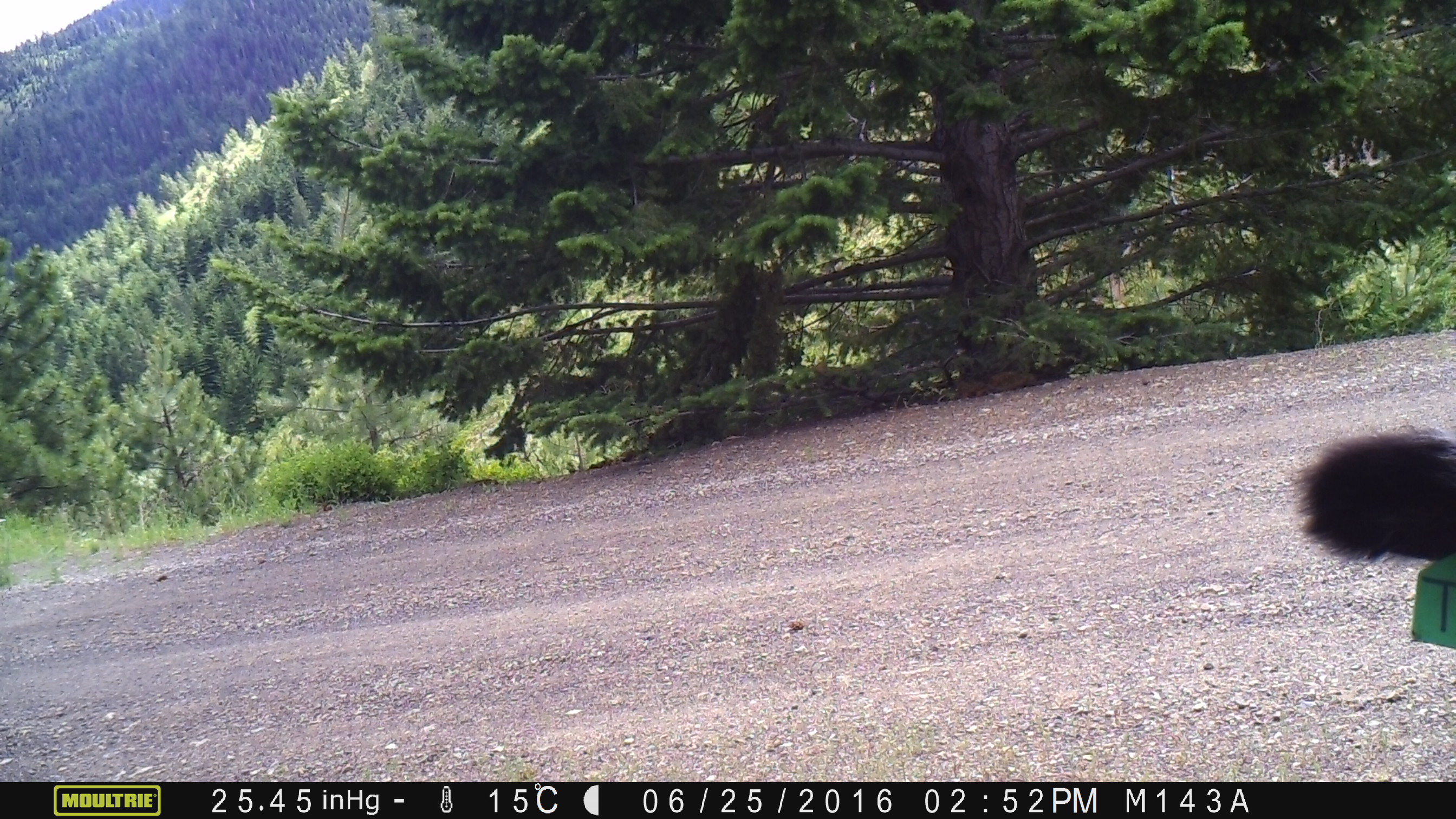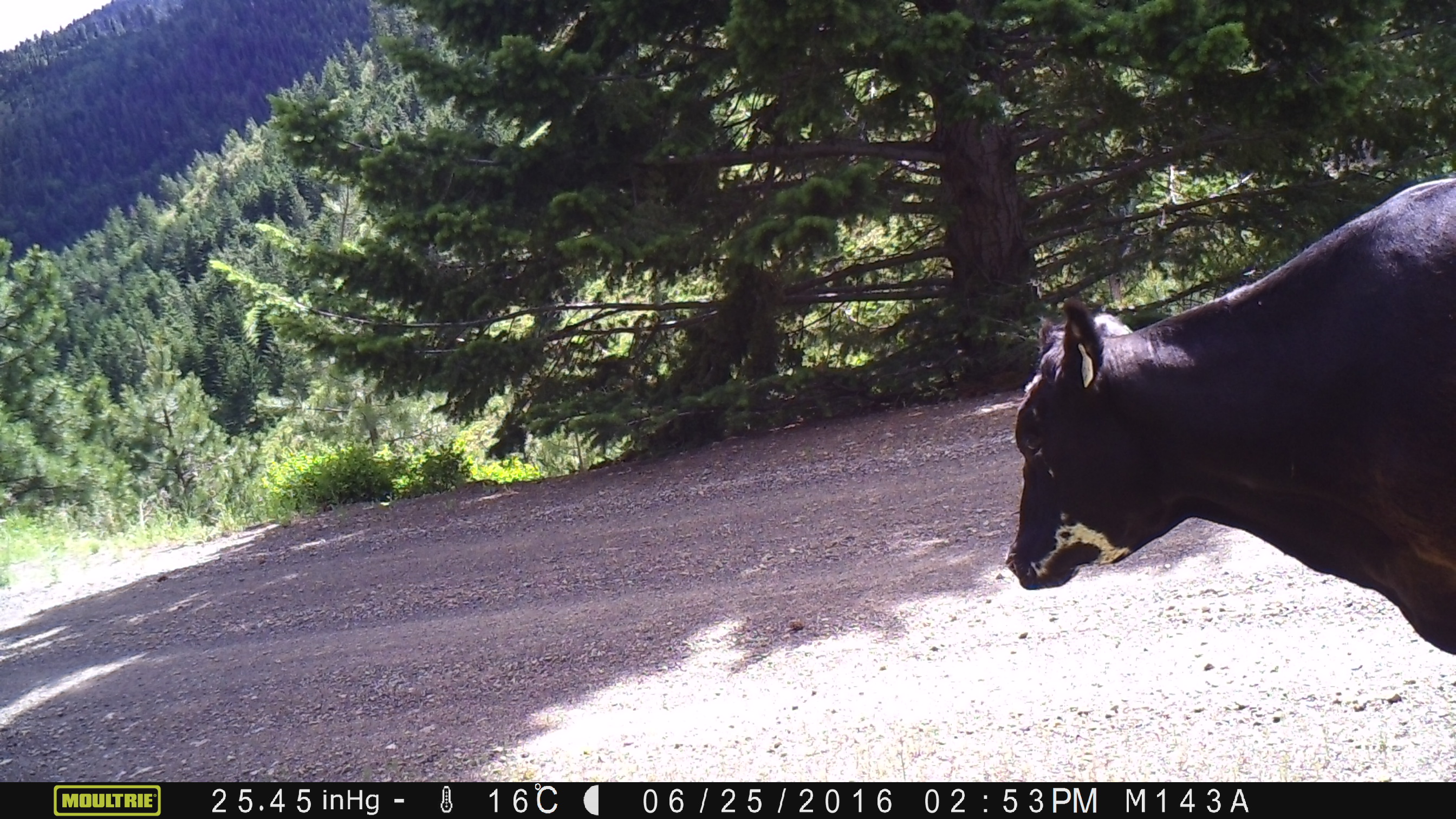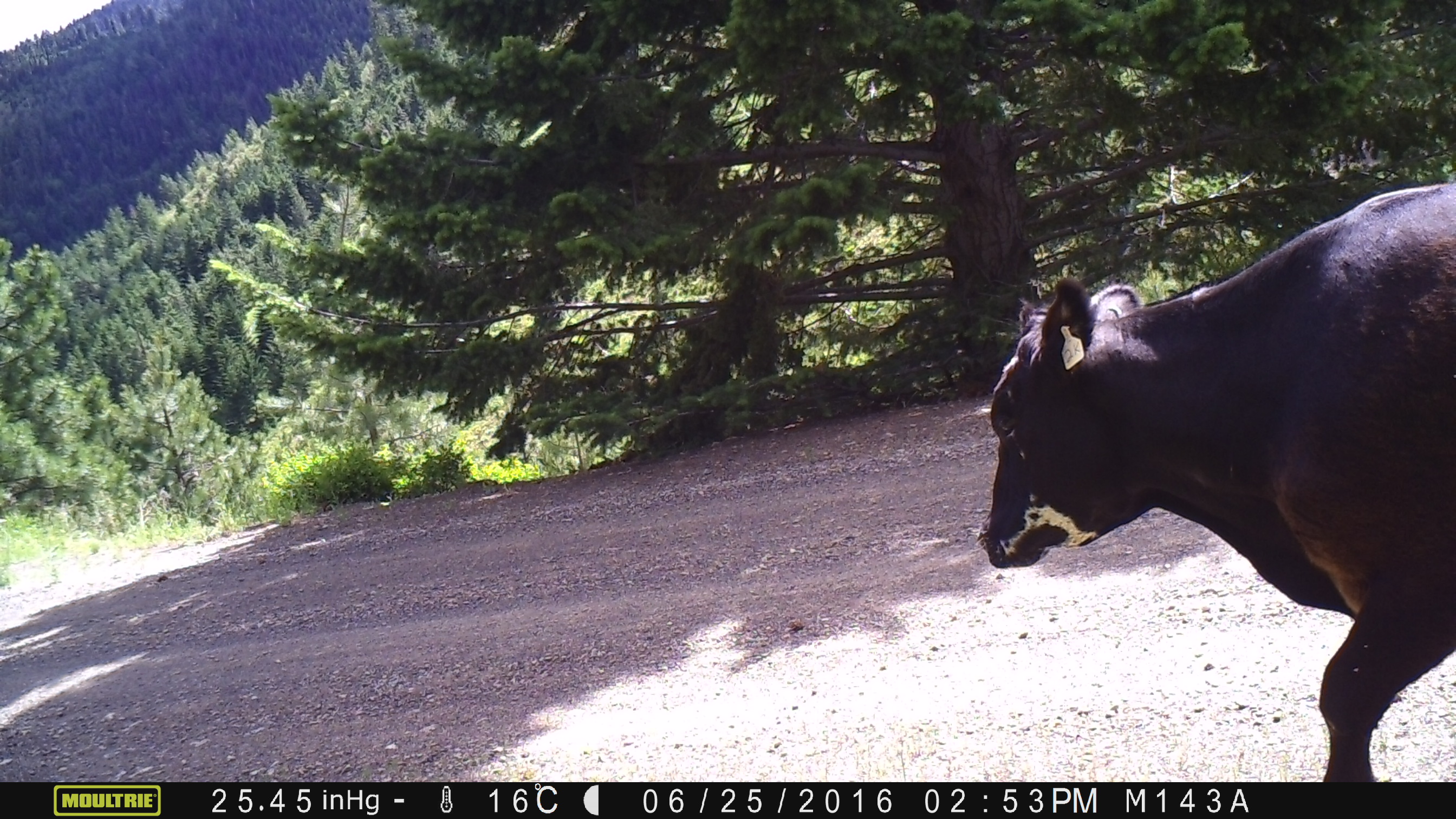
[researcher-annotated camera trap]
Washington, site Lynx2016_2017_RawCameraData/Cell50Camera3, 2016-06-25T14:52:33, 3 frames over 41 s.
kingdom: Animalia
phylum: Chordata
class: Mammalia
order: Artiodactyla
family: Bovidae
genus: Bos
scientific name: Bos taurus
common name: domestic cattle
Domestic cattle (Bos taurus). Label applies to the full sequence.